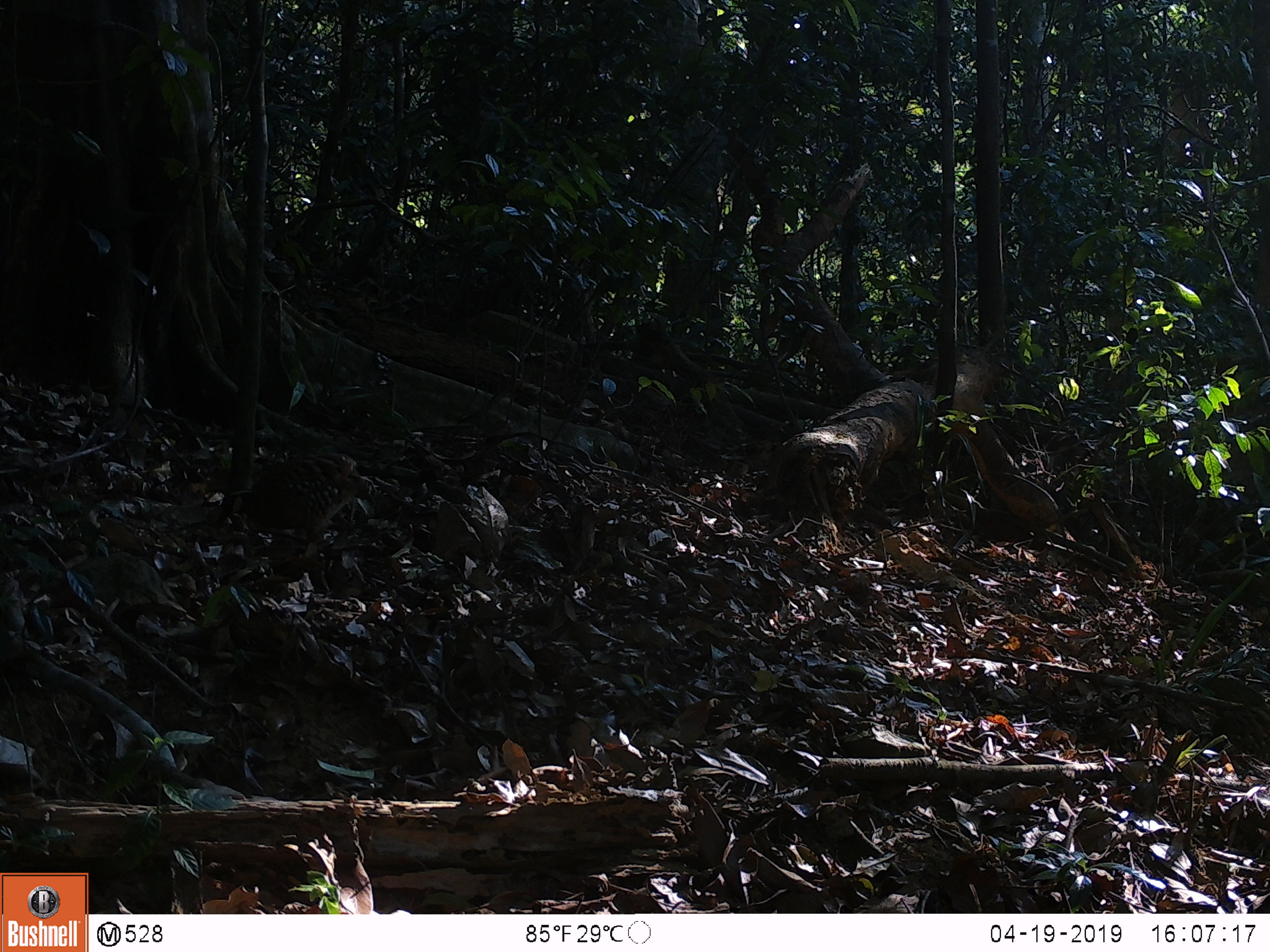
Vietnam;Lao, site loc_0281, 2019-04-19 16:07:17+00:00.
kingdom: Animalia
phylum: Chordata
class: Aves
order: Galliformes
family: Phasianidae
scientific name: Phasianidae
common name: partridge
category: unidentified partridge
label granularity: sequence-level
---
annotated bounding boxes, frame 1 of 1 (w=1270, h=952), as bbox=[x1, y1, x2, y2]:
unidentified partridge: bbox=[238, 452, 374, 548]; bbox=[1212, 705, 1270, 766]